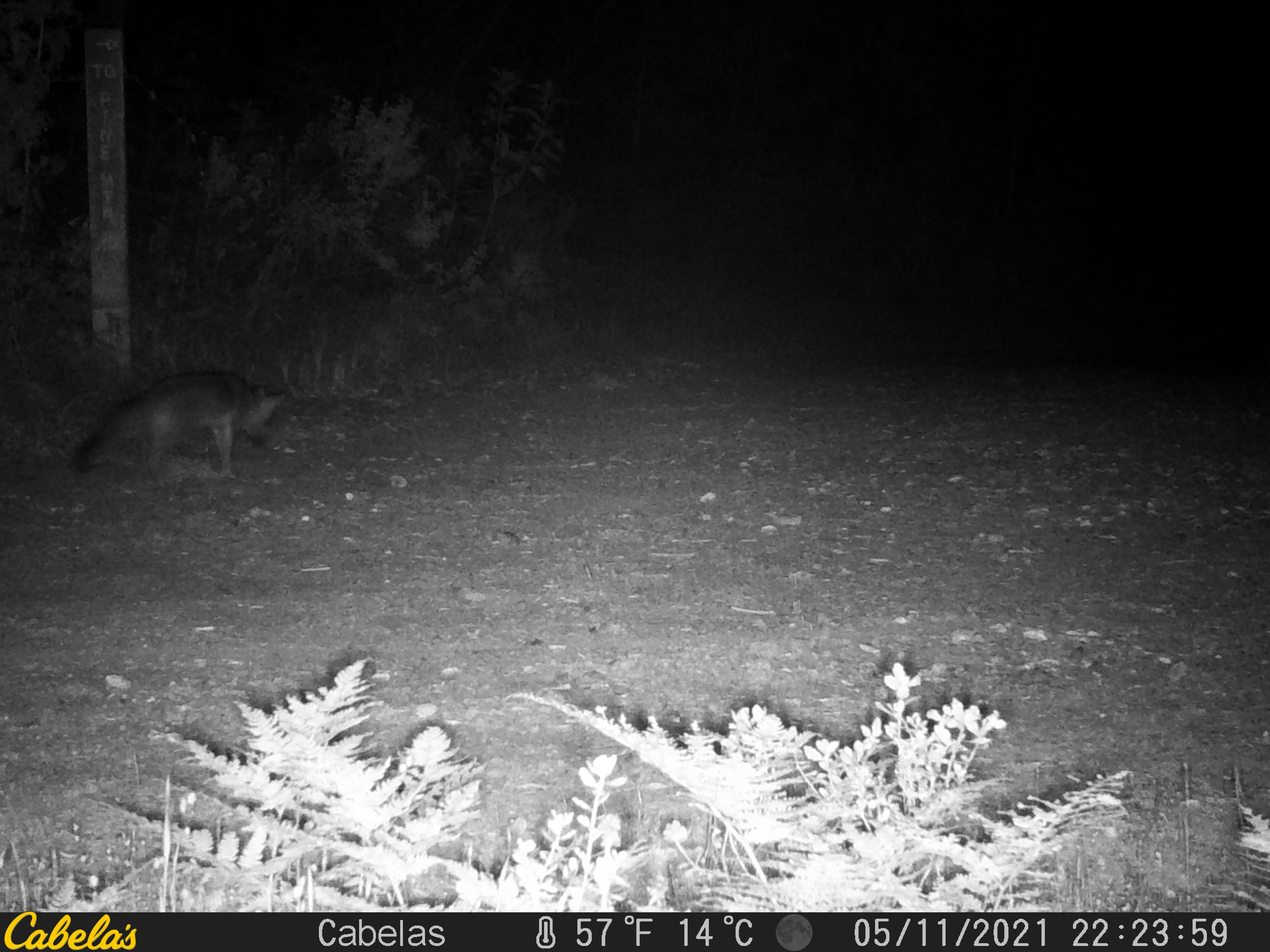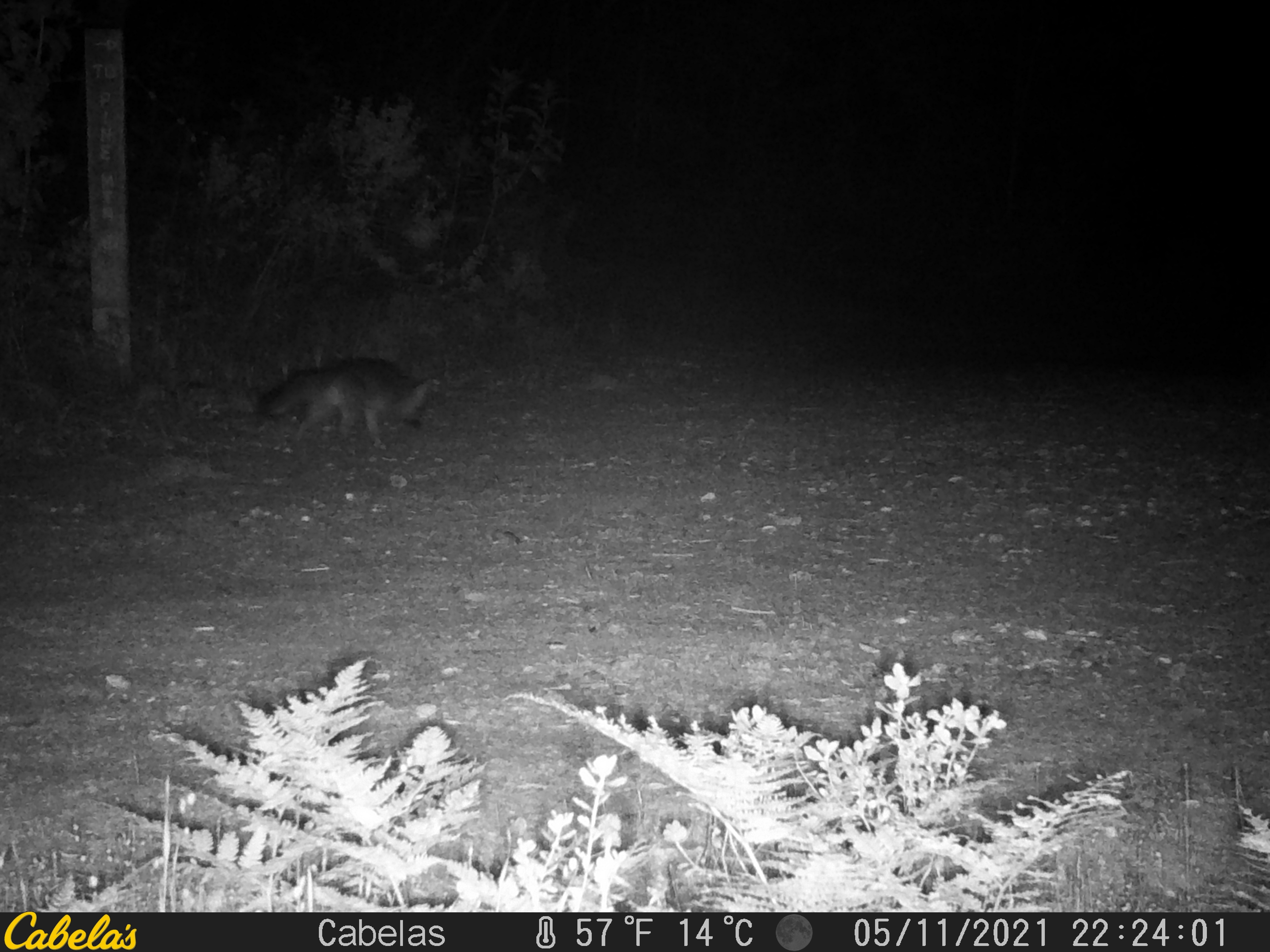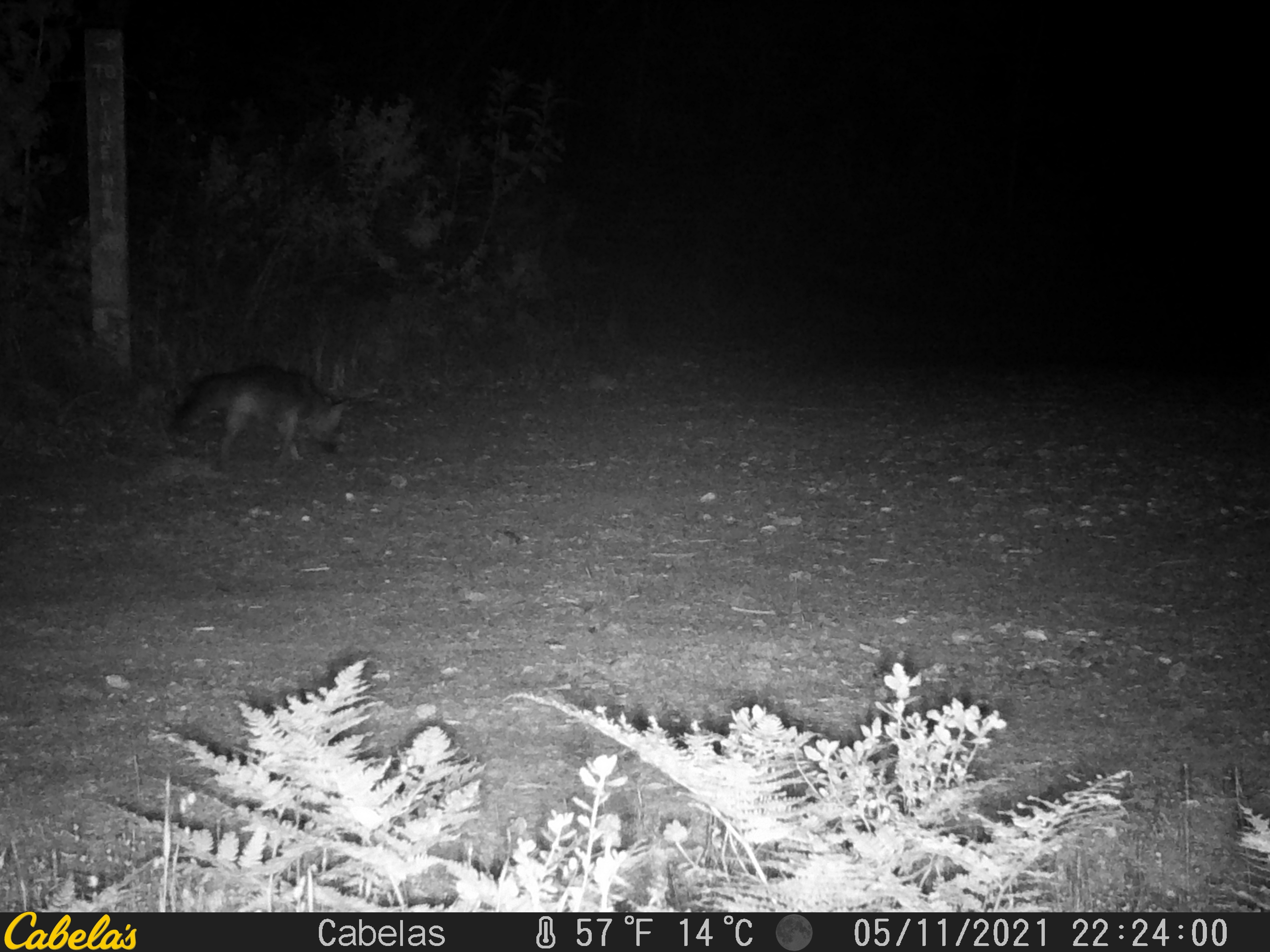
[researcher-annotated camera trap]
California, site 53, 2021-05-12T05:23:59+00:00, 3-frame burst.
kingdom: Animalia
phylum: Chordata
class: Mammalia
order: Carnivora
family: Canidae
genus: Urocyon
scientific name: Urocyon cinereoargenteus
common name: gray fox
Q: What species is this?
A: Gray fox (Urocyon cinereoargenteus).